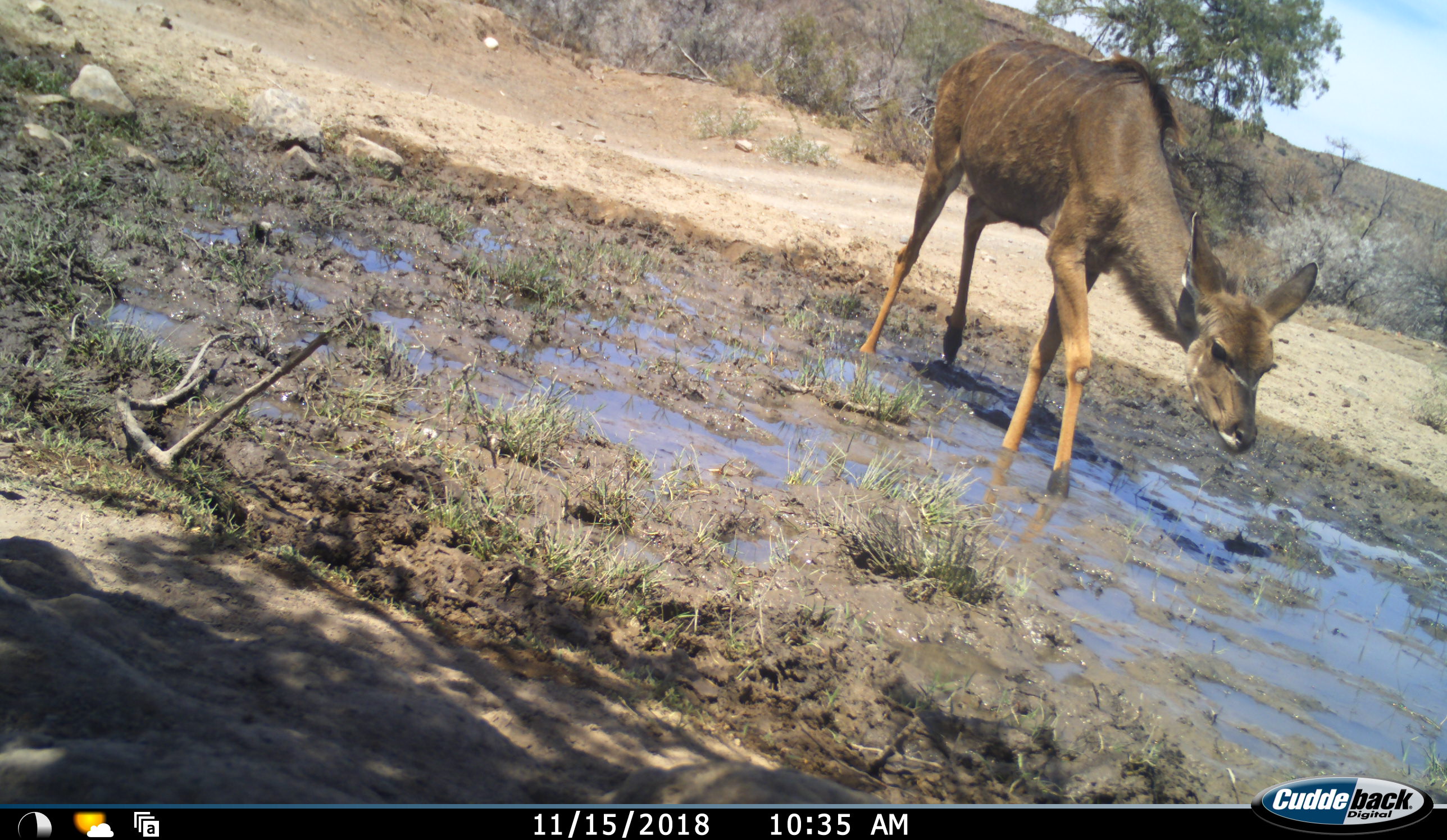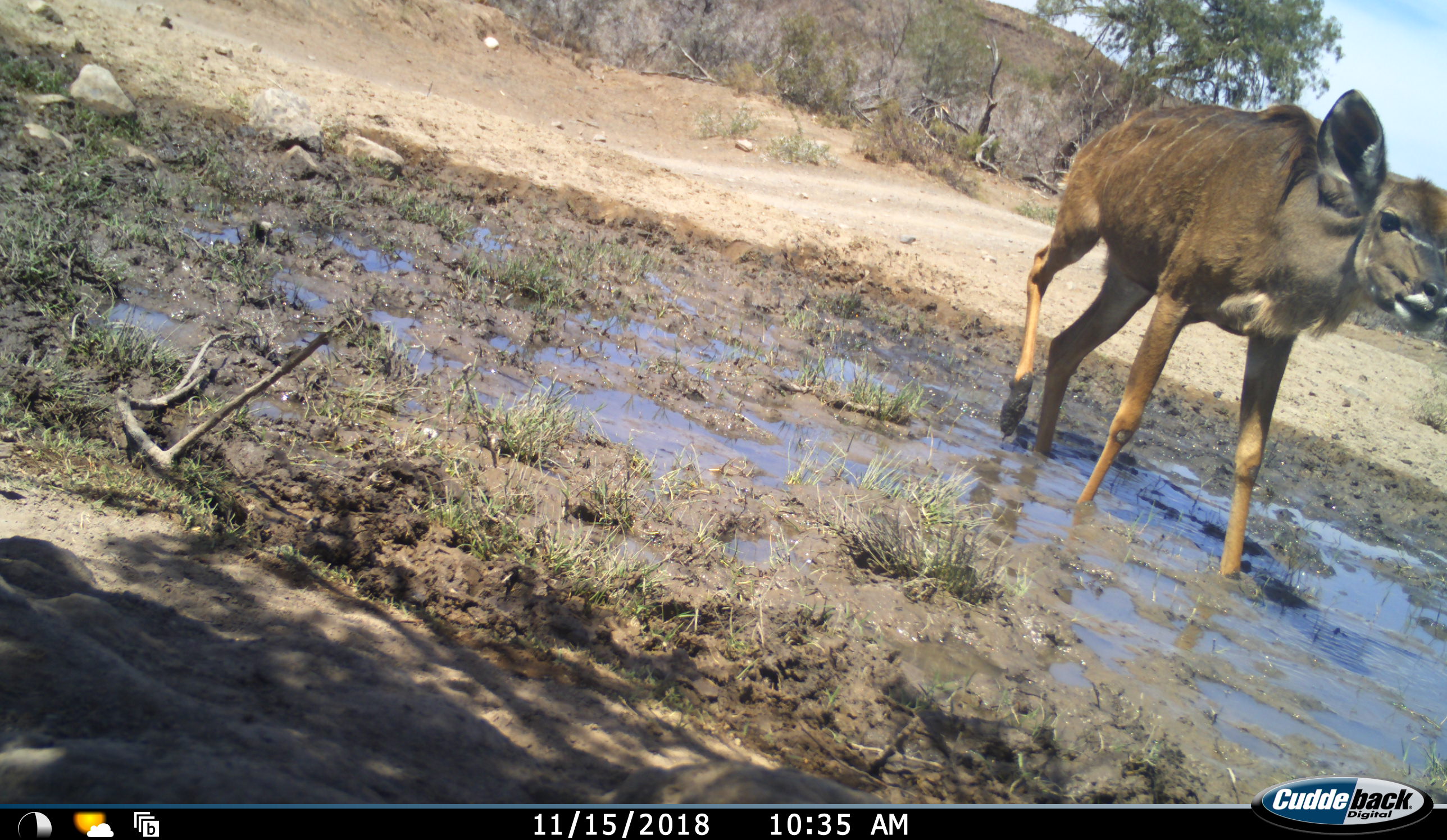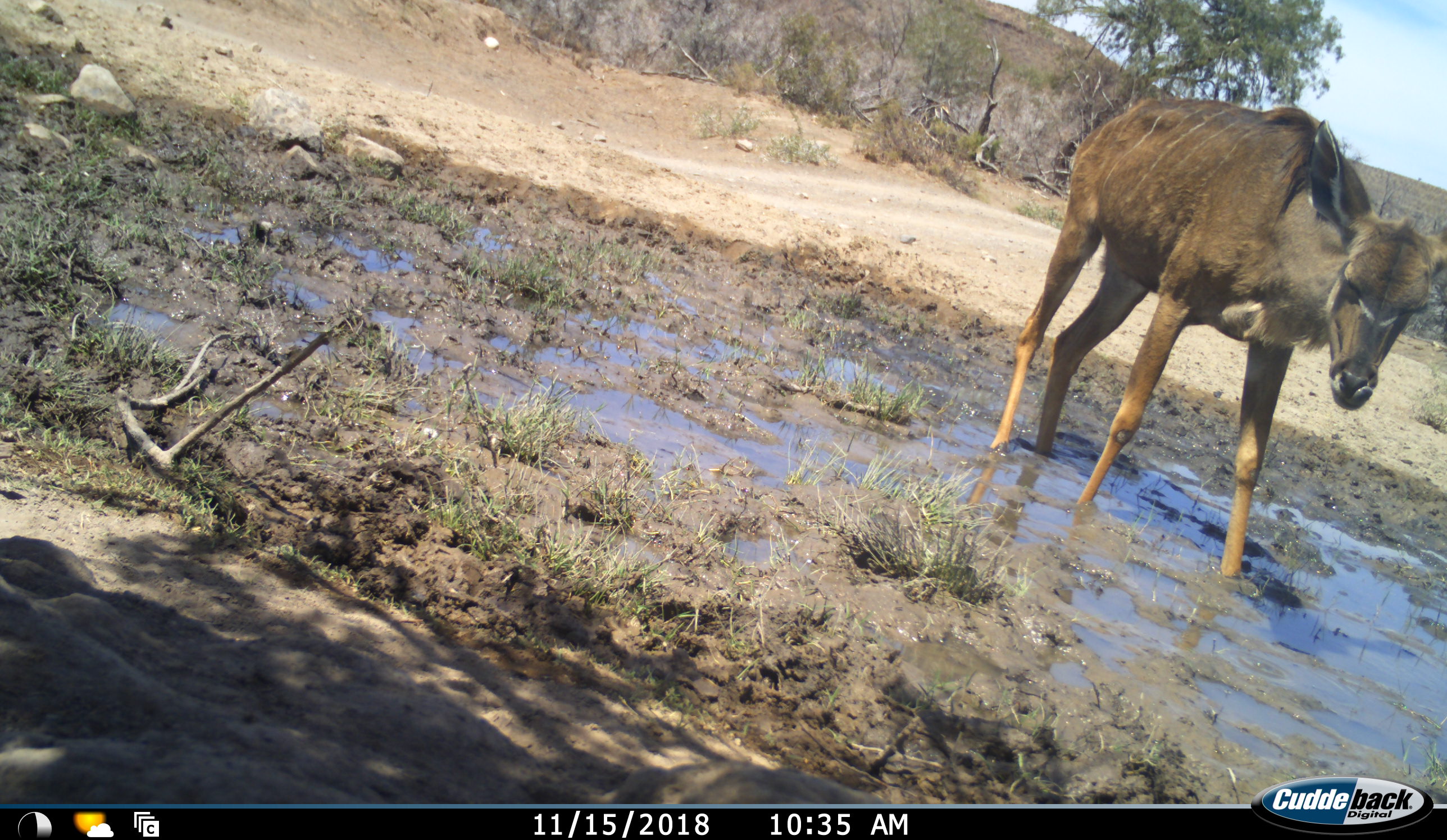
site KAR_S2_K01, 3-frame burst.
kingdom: Animalia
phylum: Chordata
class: Mammalia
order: Artiodactyla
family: Bovidae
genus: Tragelaphus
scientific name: Tragelaphus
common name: kudu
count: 1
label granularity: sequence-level